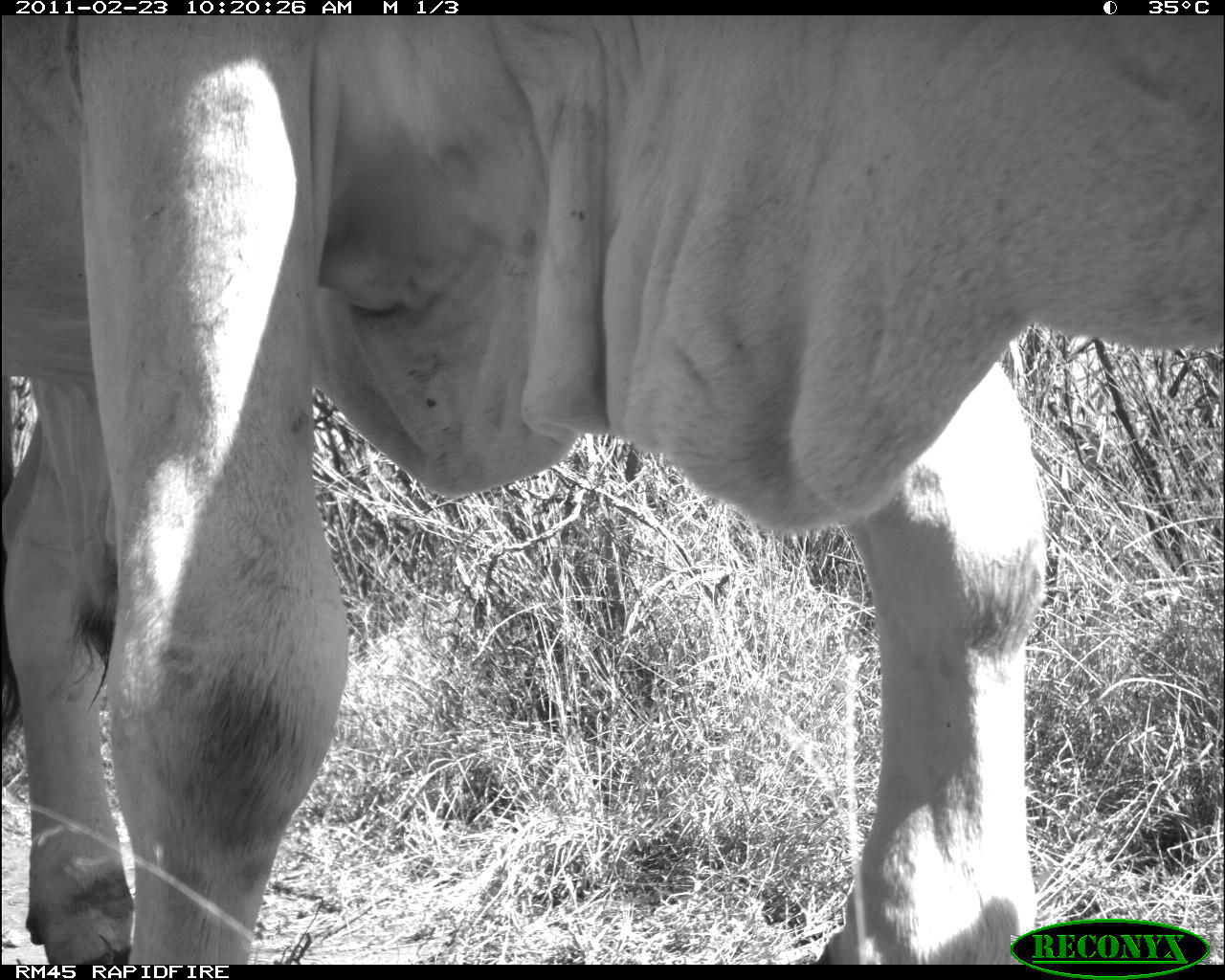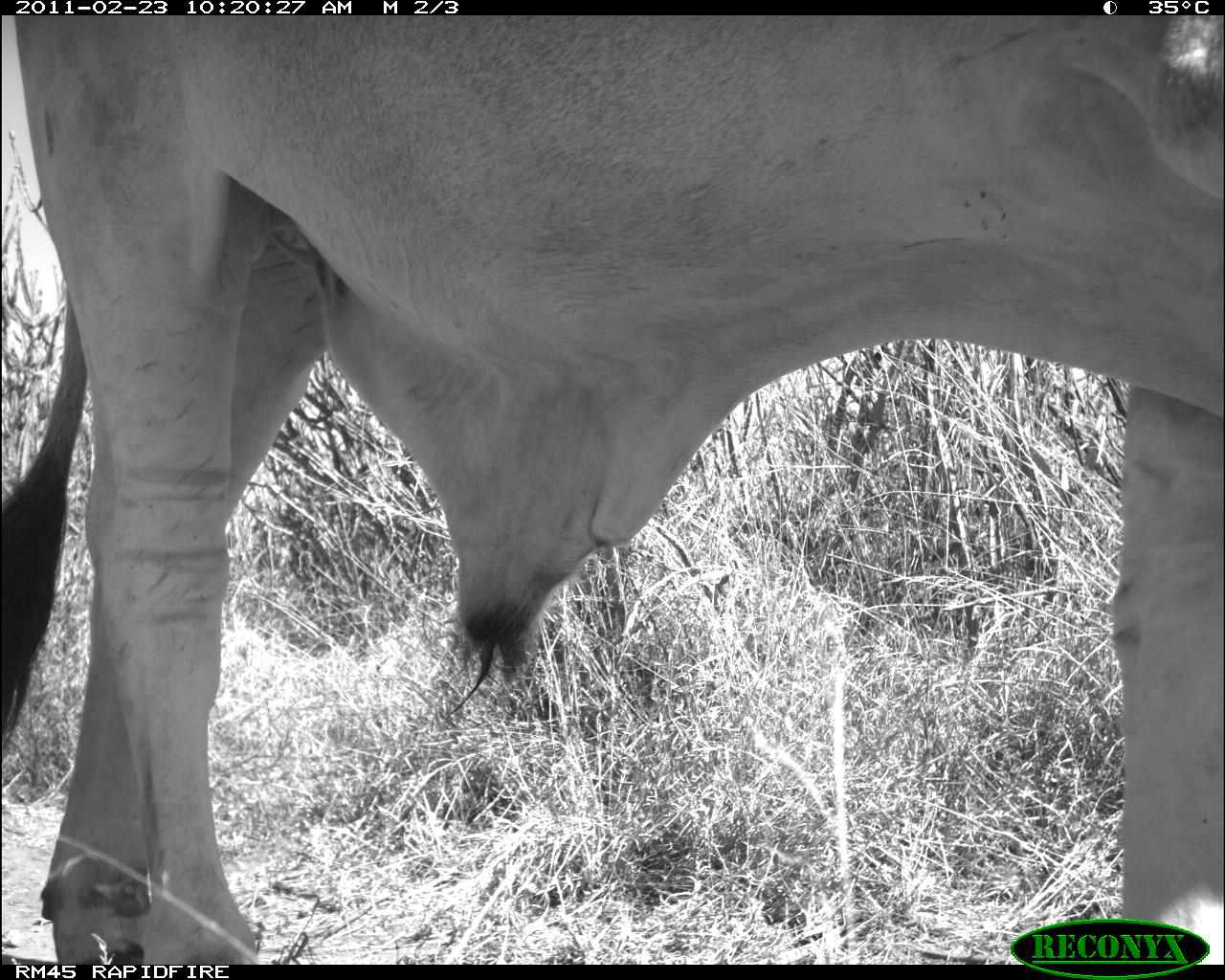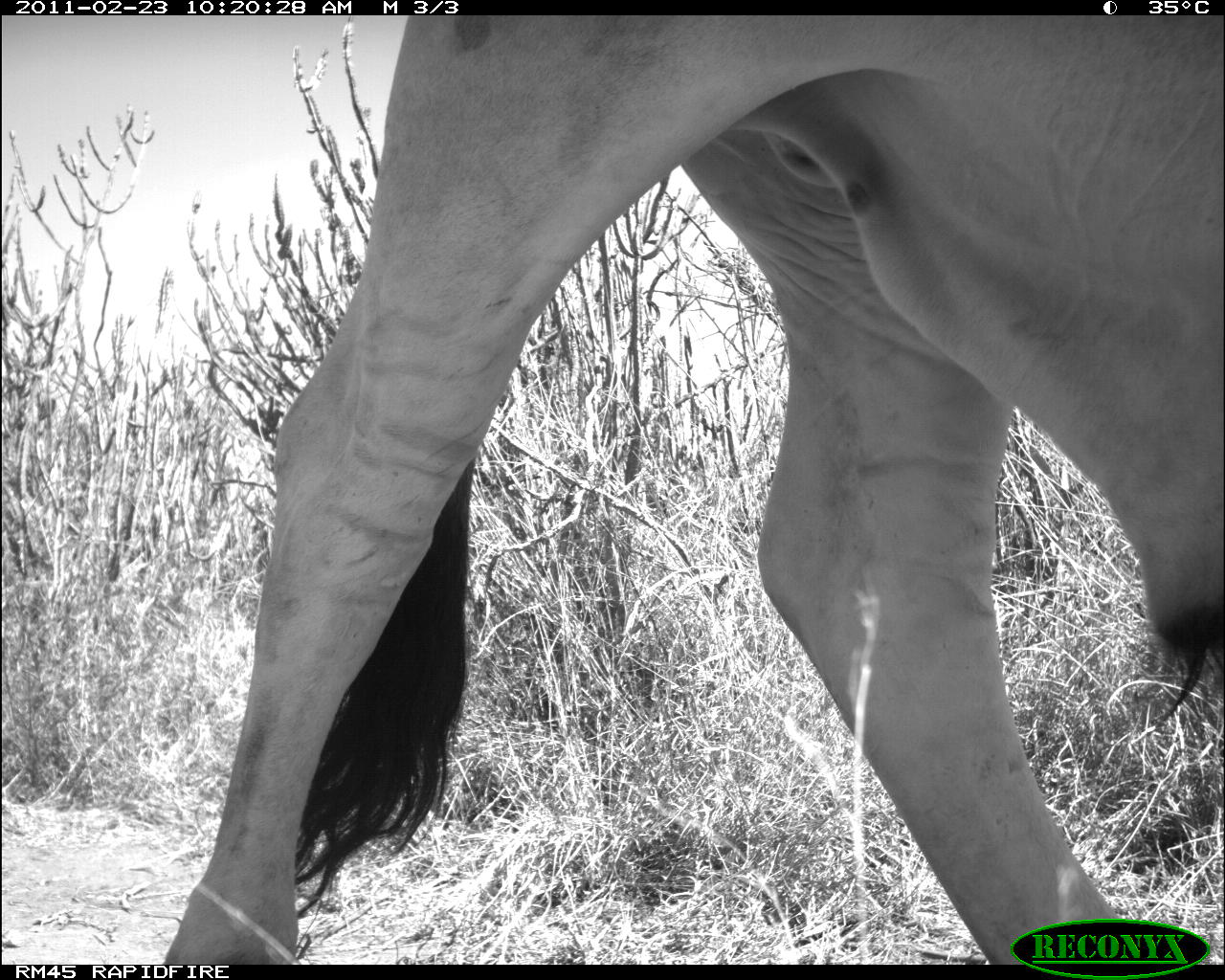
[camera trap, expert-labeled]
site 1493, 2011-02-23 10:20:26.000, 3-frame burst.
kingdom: Animalia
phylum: Chordata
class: Mammalia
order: Artiodactyla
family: Bovidae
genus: Bos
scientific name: Bos taurus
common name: domestic cattle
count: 1